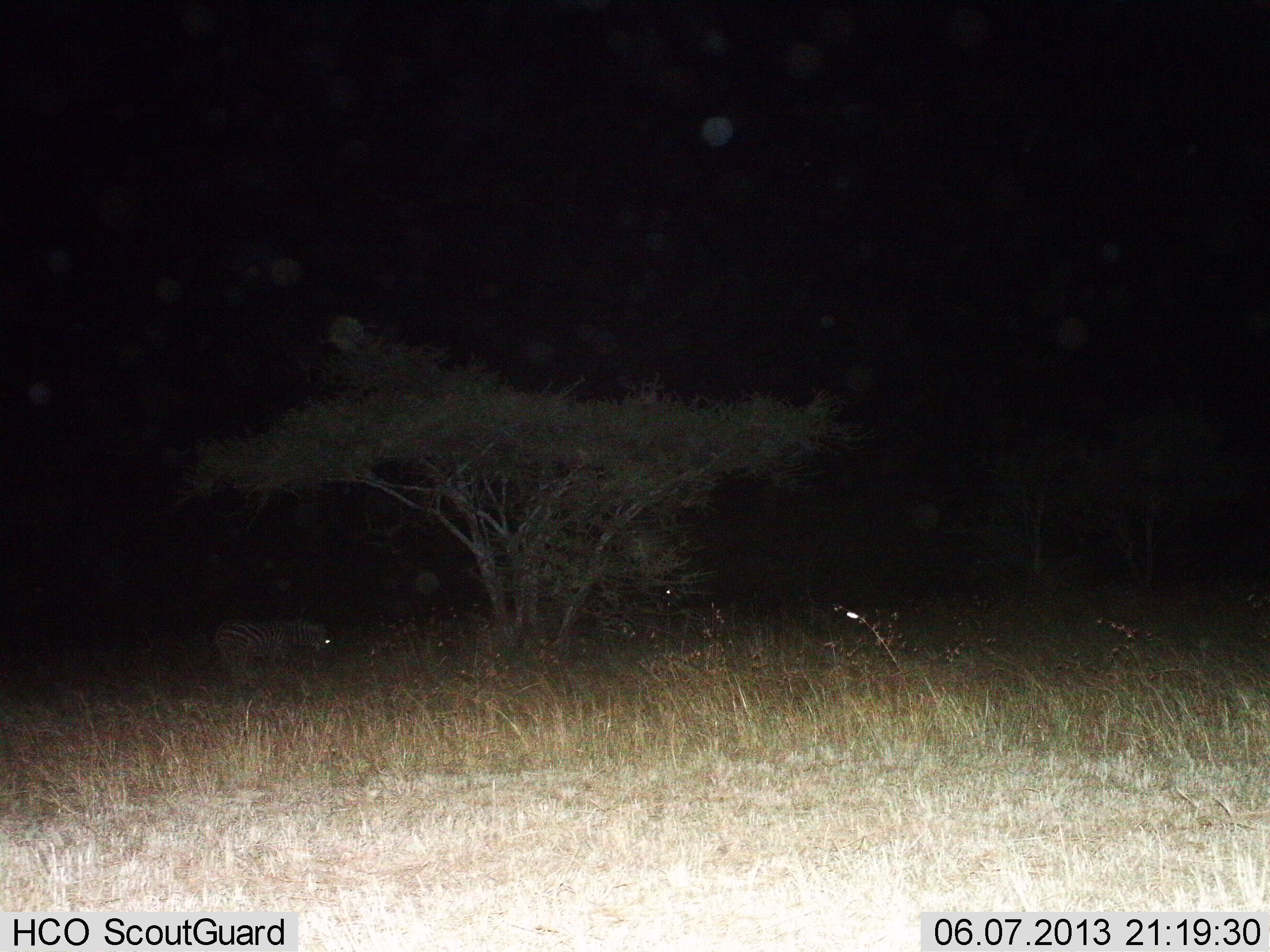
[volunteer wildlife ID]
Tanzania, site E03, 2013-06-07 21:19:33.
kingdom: Animalia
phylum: Chordata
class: Mammalia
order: Perissodactyla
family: Equidae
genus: Equus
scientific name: Equus quagga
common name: plains zebra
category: zebra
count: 1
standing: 44%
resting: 4%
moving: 20%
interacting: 0%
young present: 0%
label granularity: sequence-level